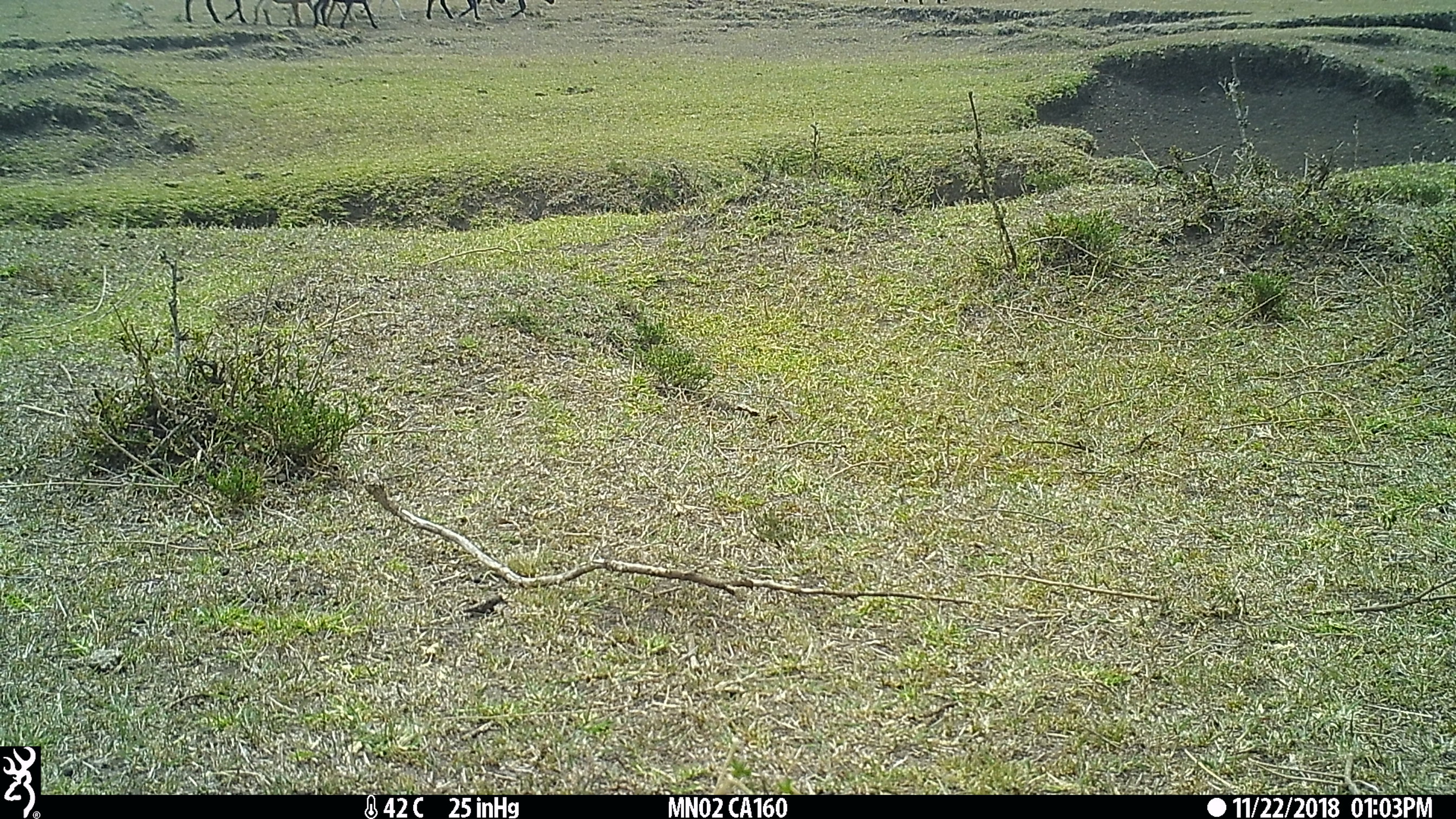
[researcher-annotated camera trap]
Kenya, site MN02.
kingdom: Animalia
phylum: Chordata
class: Mammalia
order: Artiodactyla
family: Bovidae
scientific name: Bovidae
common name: sheep or goat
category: shoat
Shoat (sheep or goat) (Bovidae).